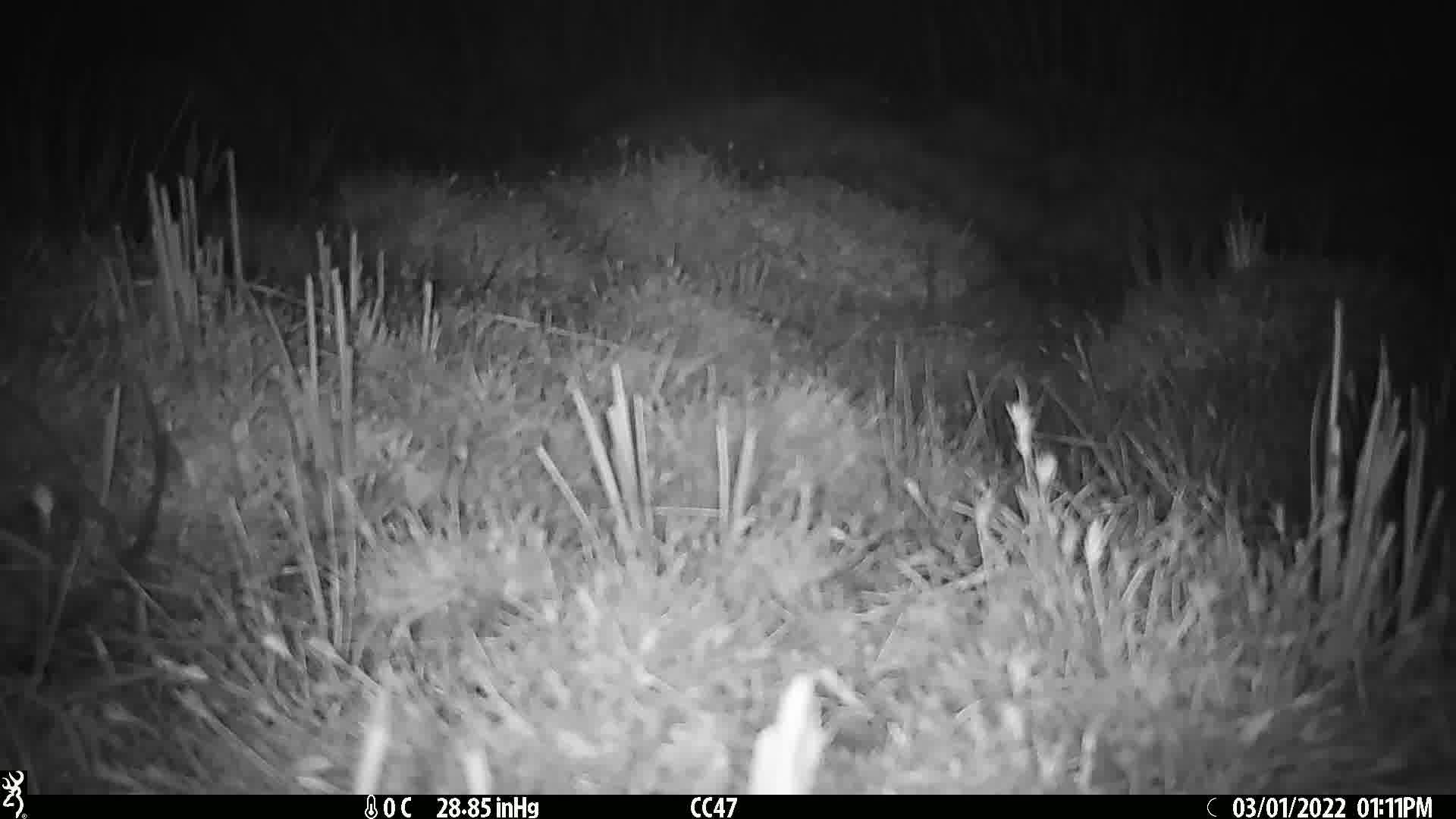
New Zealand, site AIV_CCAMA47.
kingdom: Animalia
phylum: Chordata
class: Mammalia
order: Rodentia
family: Muridae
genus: Mus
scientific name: Mus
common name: mouse